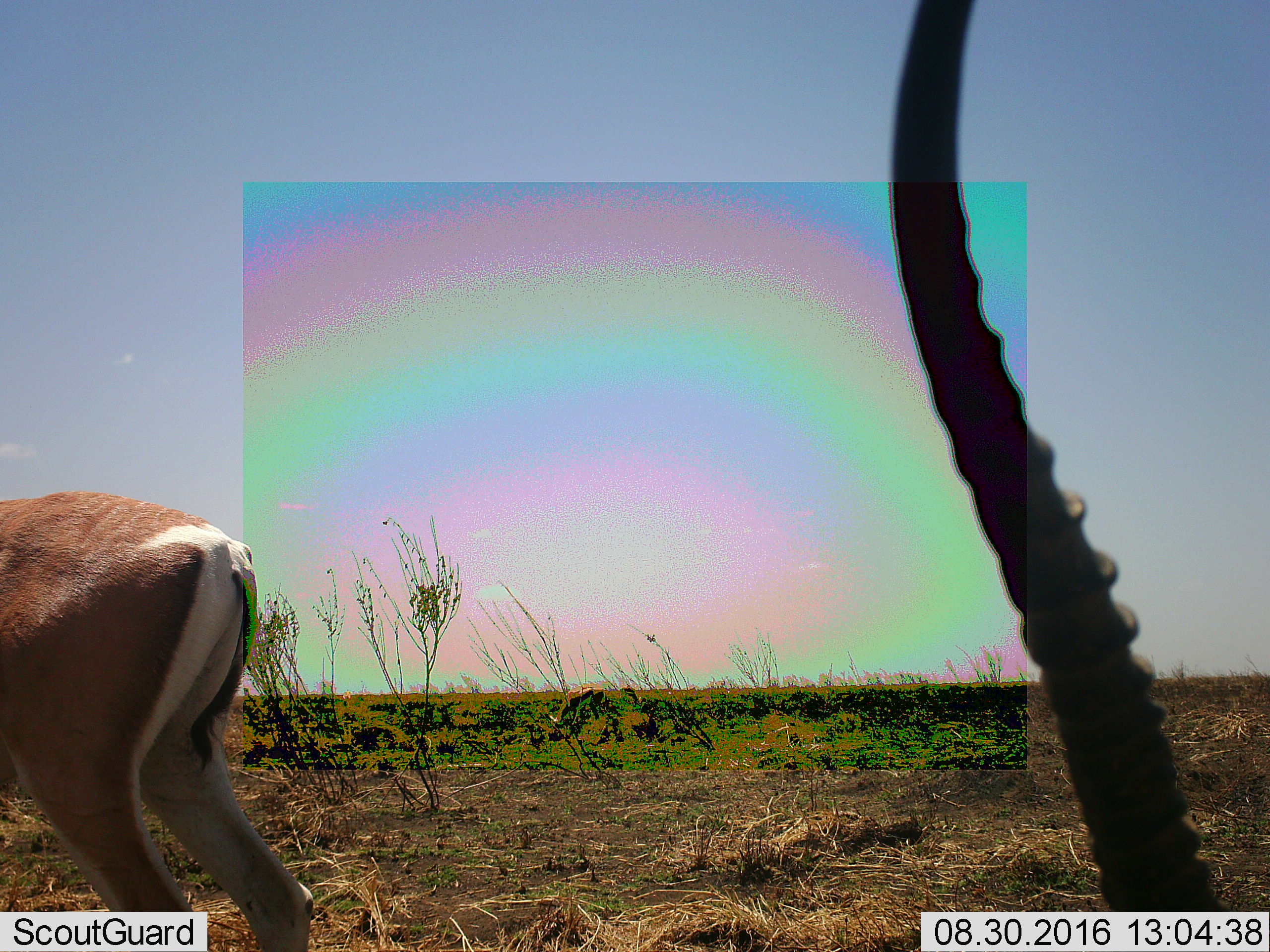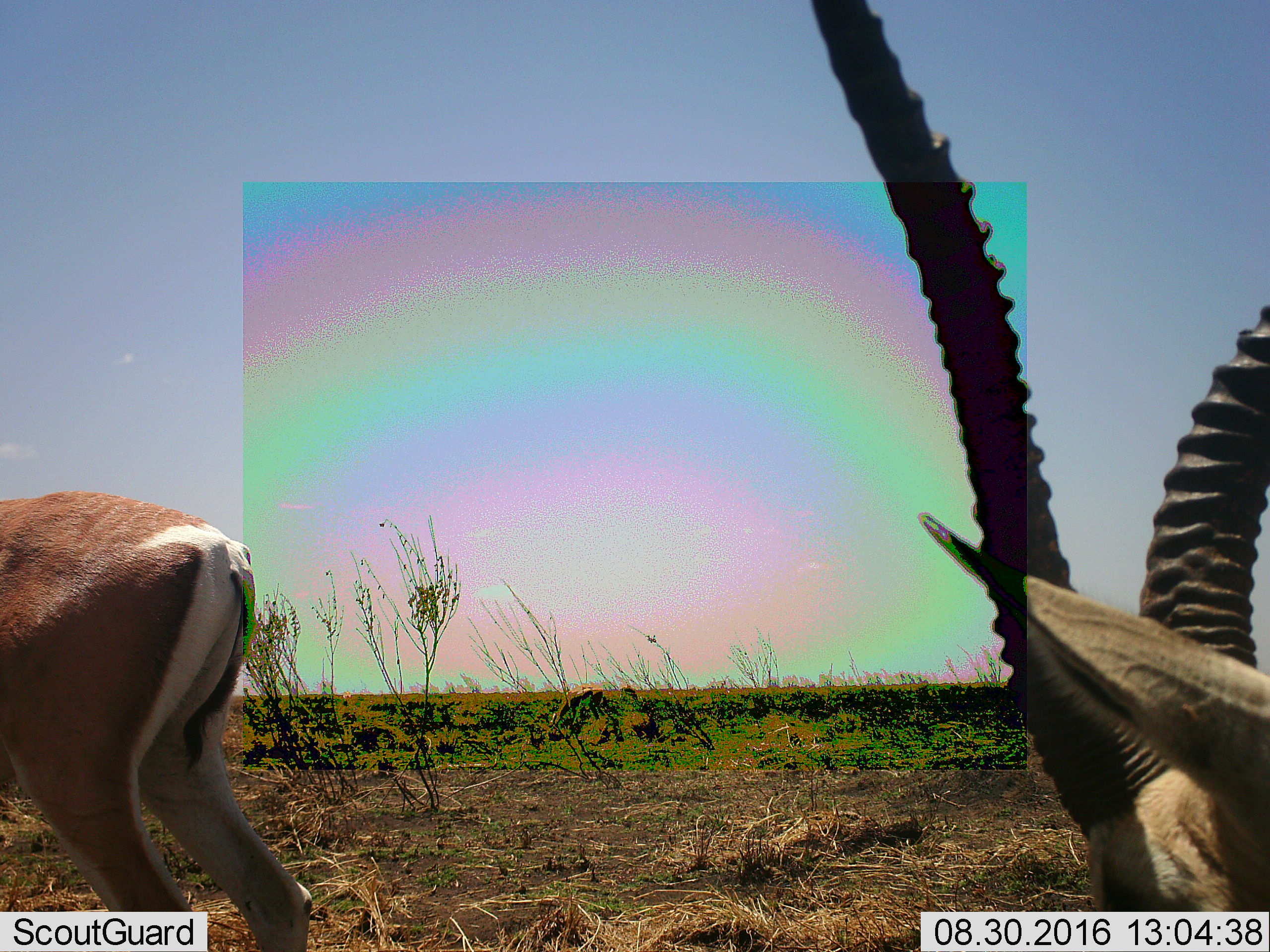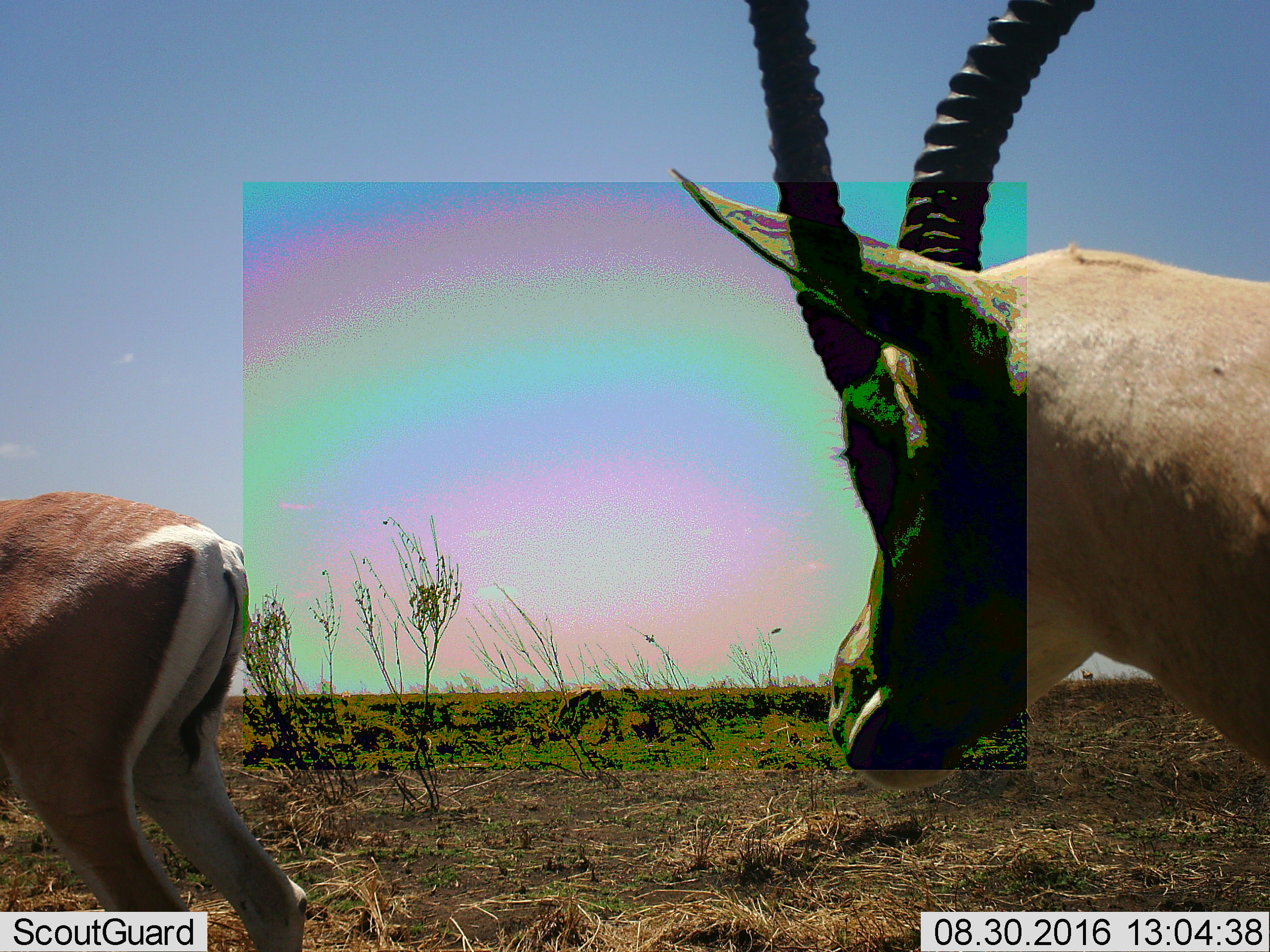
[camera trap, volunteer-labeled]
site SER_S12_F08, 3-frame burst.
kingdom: Animalia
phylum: Chordata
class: Mammalia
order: Artiodactyla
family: Bovidae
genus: Nanger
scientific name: Nanger granti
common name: grant's gazelle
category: gazellegrants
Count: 2.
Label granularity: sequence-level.